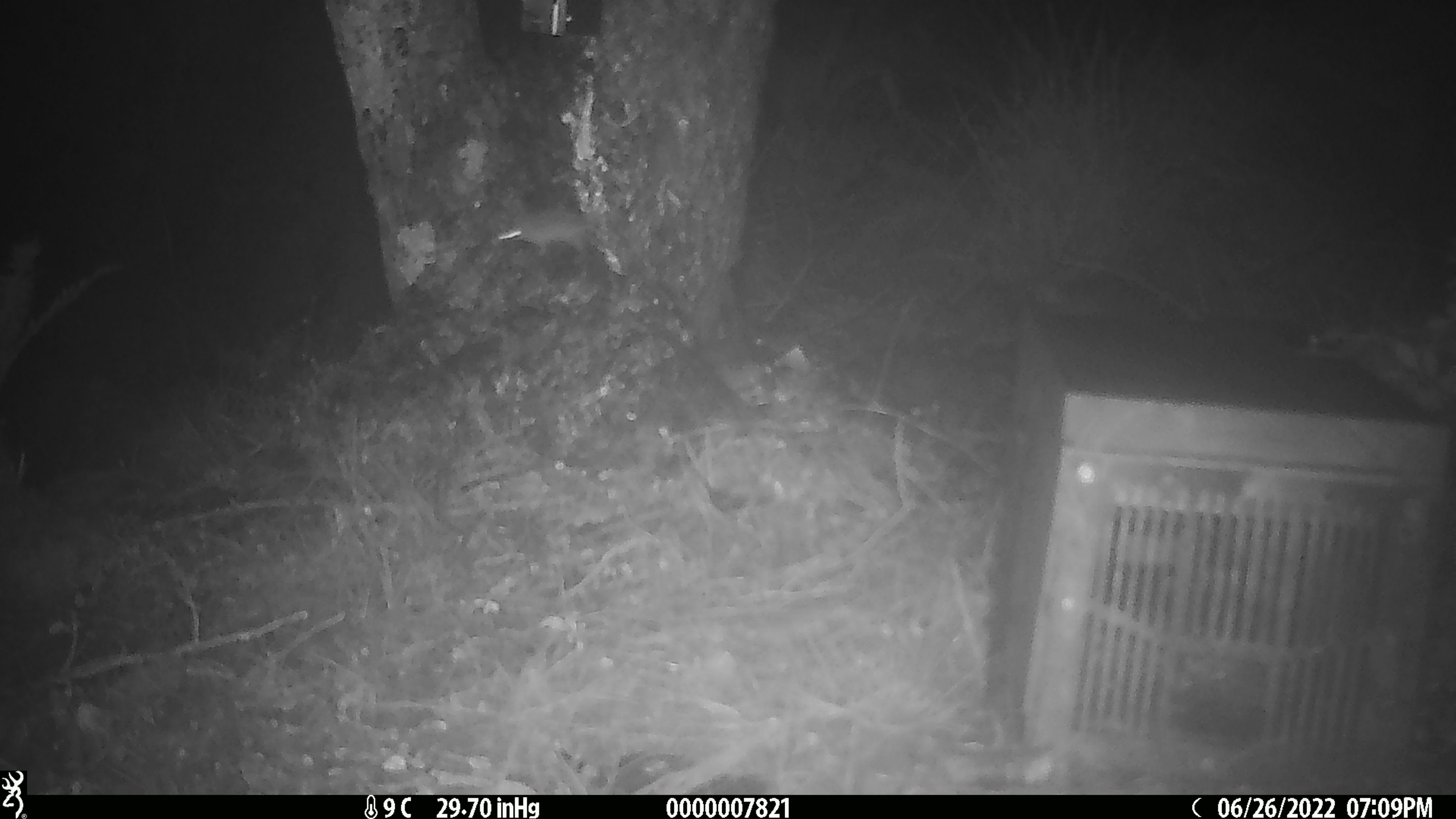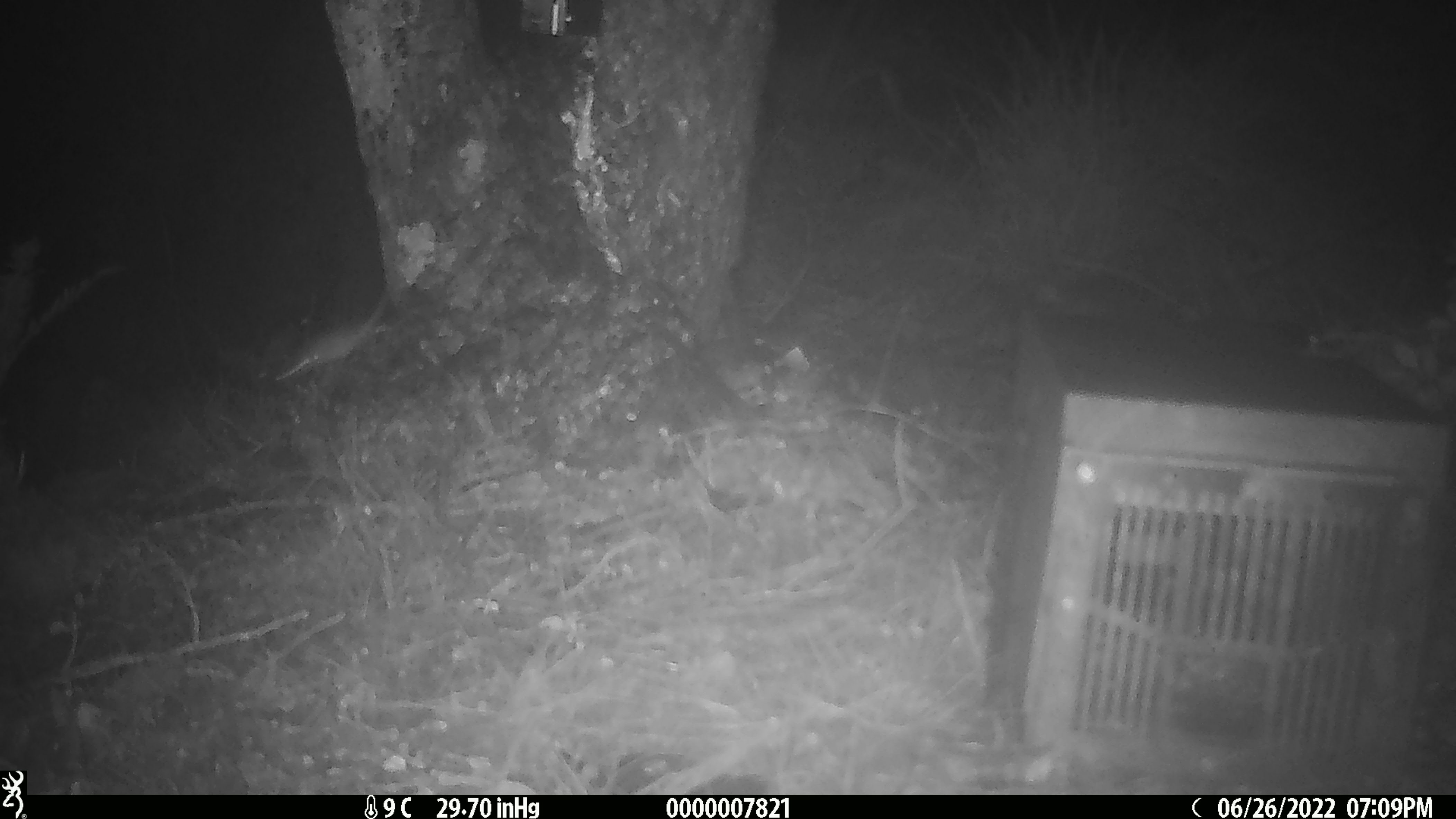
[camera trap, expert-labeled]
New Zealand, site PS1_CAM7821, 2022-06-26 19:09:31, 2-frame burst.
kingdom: Animalia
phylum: Chordata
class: Mammalia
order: Rodentia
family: Muridae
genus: Mus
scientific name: Mus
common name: mouse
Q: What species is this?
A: Mouse (Mus).